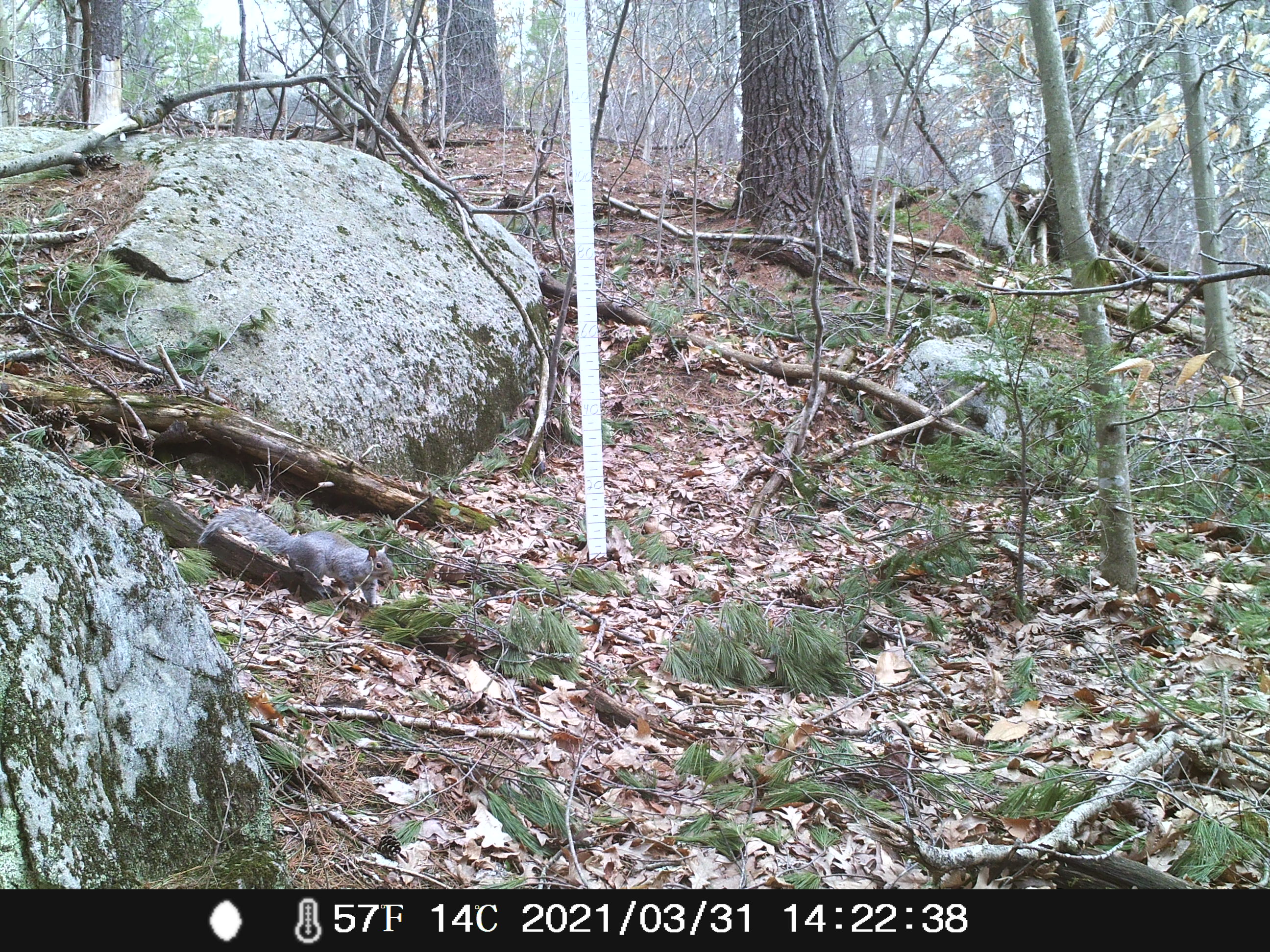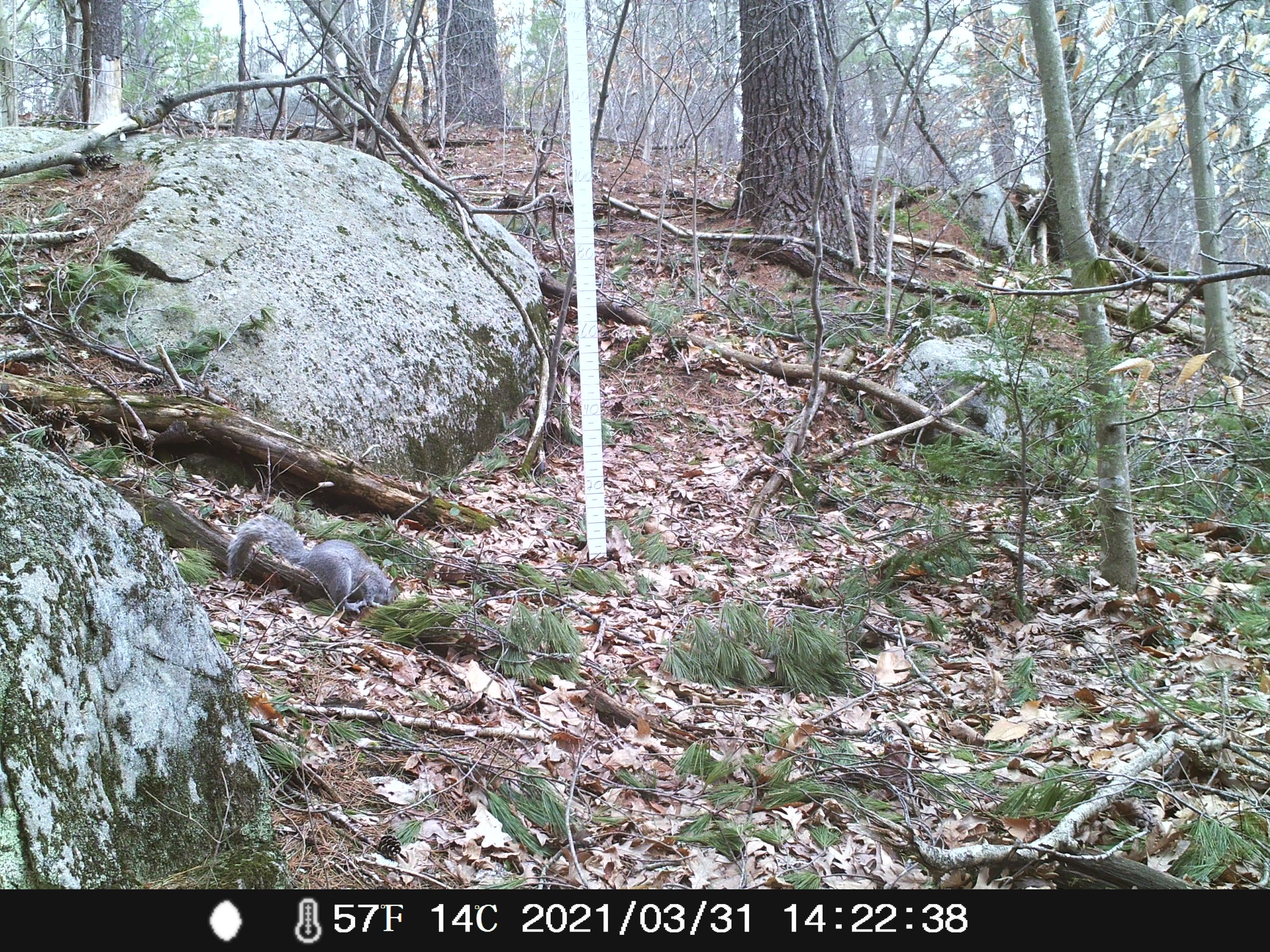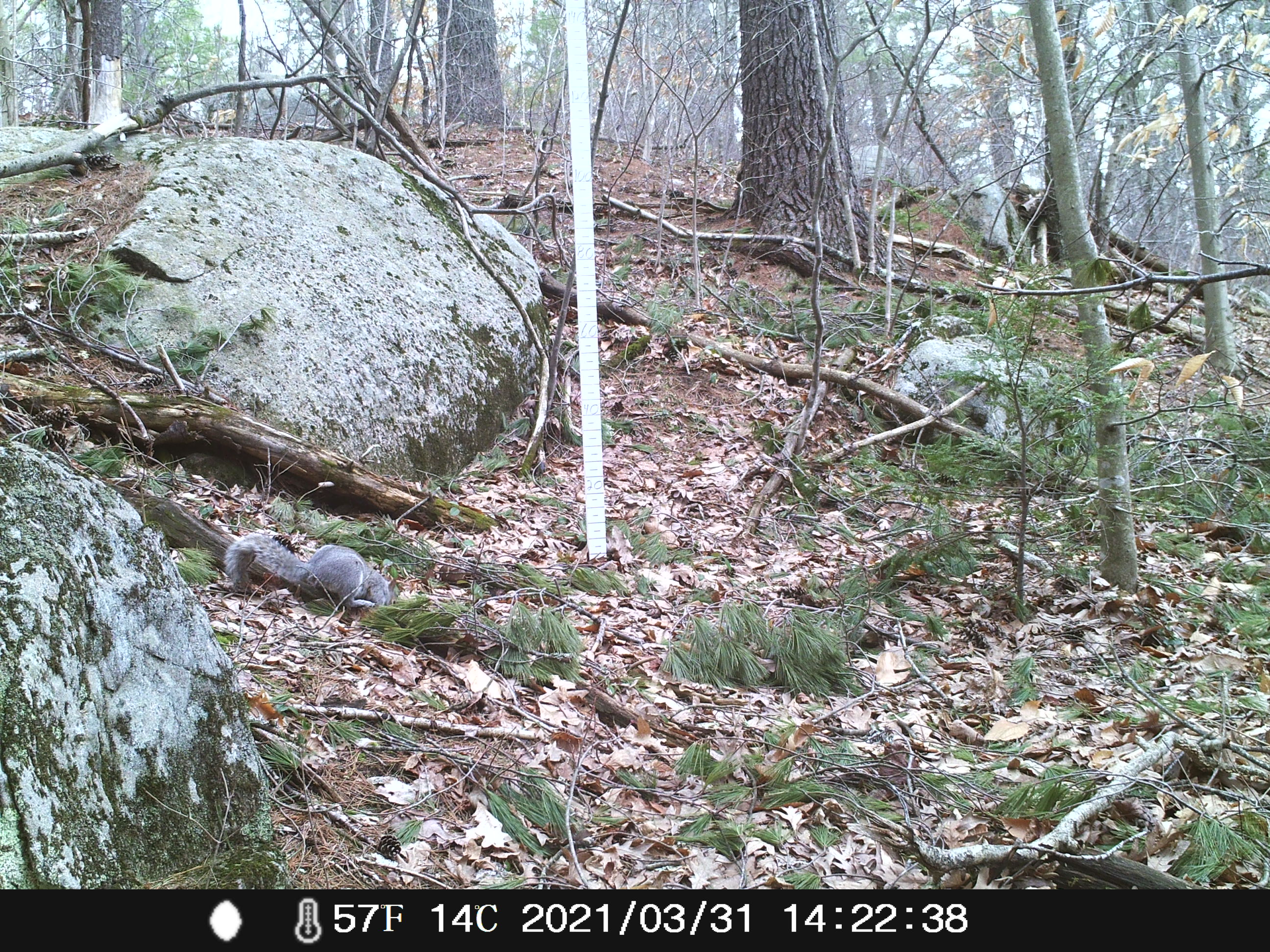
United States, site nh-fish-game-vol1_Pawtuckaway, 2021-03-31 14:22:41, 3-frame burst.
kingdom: Animalia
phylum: Chordata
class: Mammalia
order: Rodentia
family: Sciuridae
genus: Sciurus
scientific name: Sciurus carolinensis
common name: gray squirrel